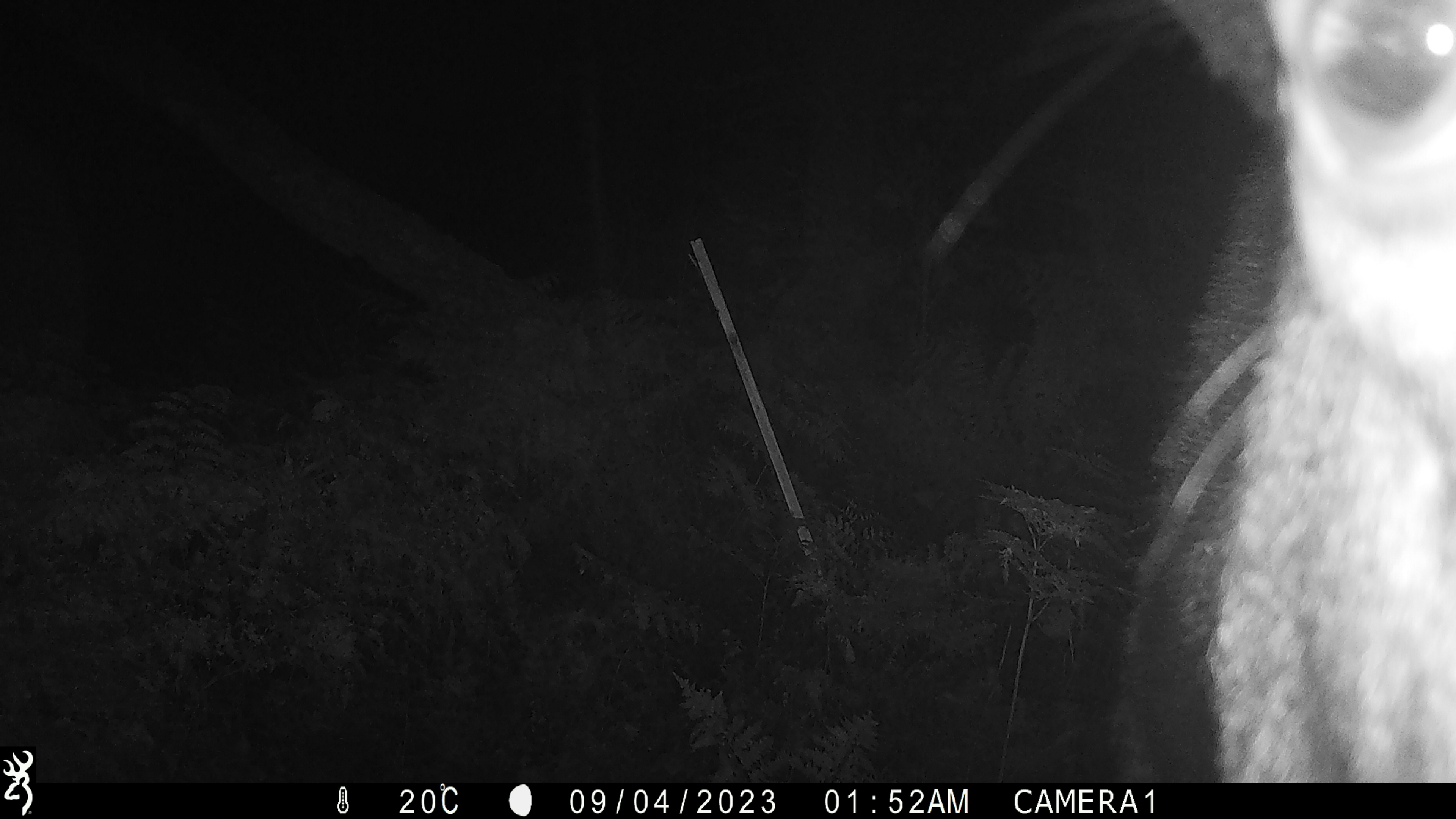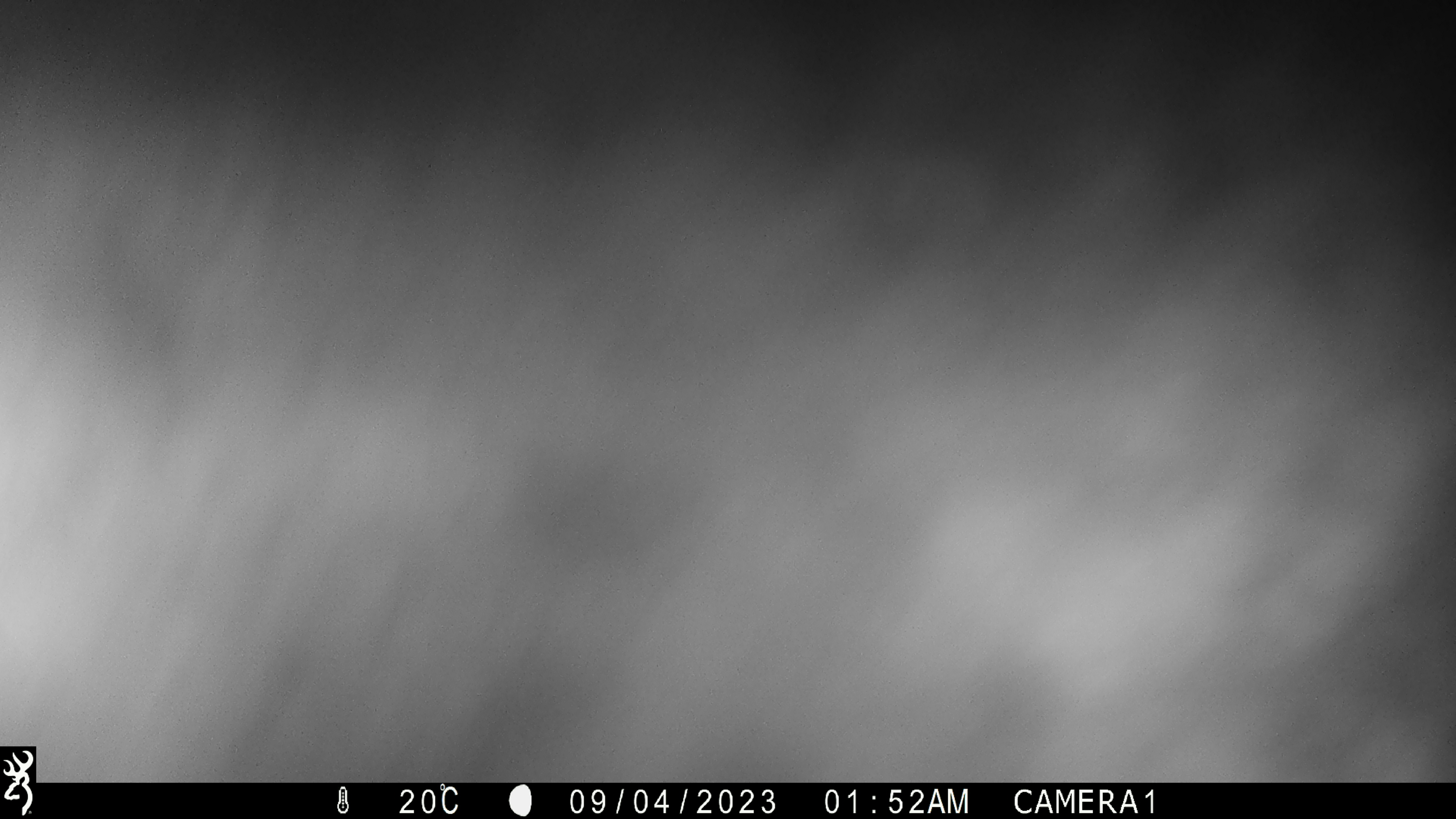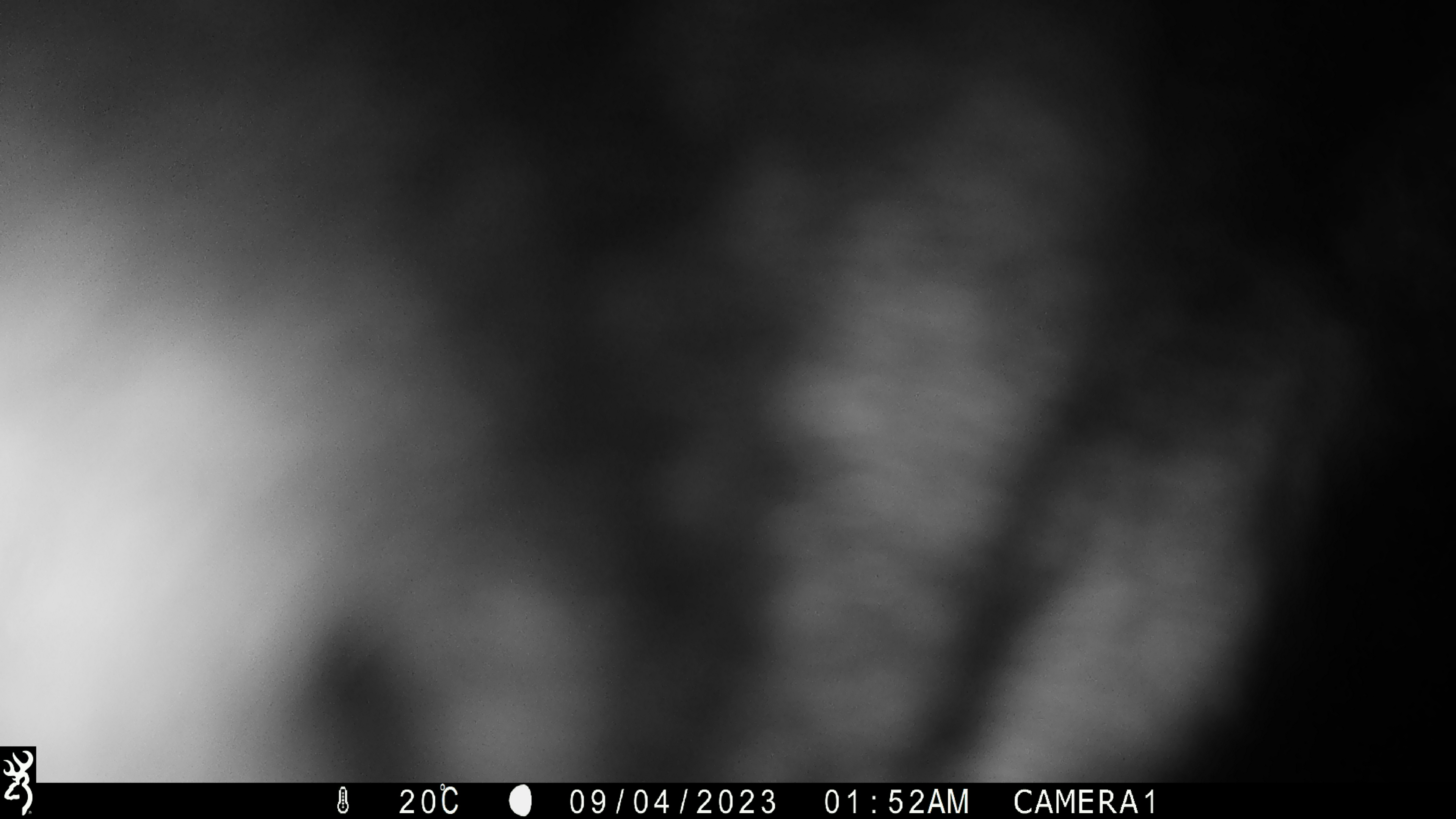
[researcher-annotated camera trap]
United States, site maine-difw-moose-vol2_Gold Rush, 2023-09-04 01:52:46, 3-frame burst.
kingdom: Animalia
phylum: Chordata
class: Mammalia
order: Artiodactyla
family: Cervidae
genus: Alces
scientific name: Alces alces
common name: moose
Moose (Alces alces).